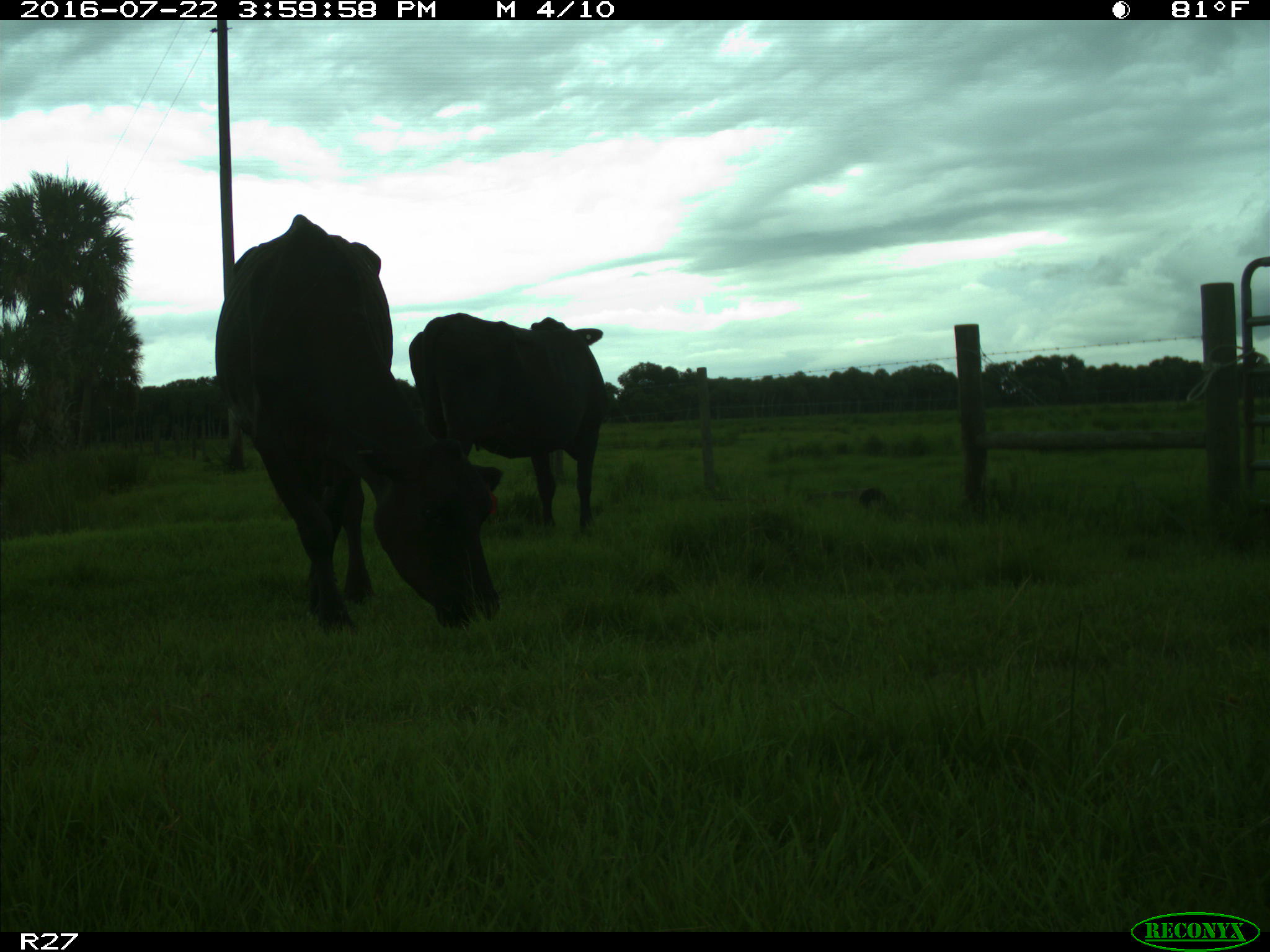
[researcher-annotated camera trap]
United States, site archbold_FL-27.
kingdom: Animalia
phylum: Chordata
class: Mammalia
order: Artiodactyla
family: Bovidae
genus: Bos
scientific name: Bos taurus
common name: domestic cow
Bos taurus (domestic cow).